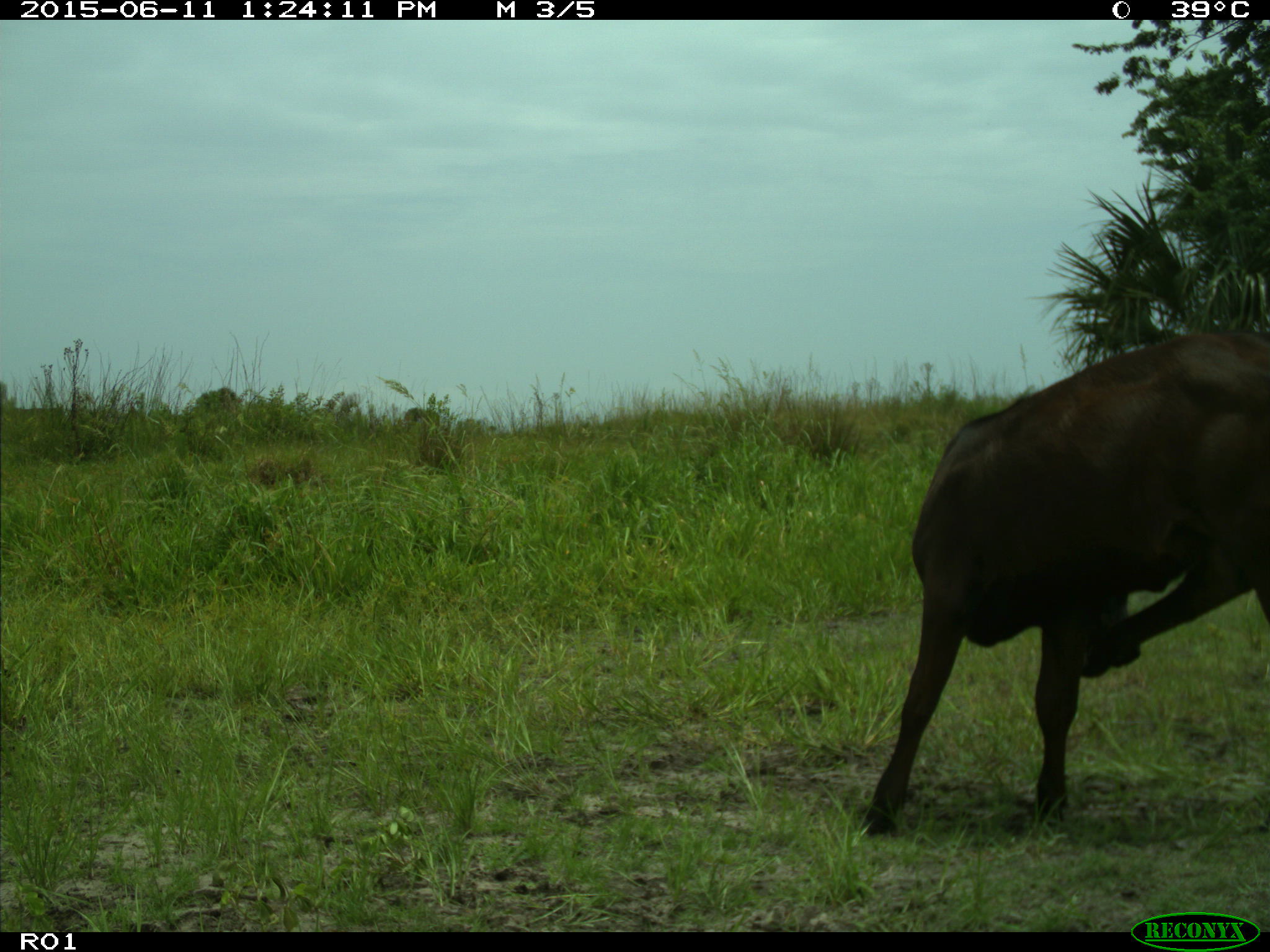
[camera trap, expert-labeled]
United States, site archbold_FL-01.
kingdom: Animalia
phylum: Chordata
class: Mammalia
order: Artiodactyla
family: Bovidae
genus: Bos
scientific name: Bos taurus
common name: domestic cow